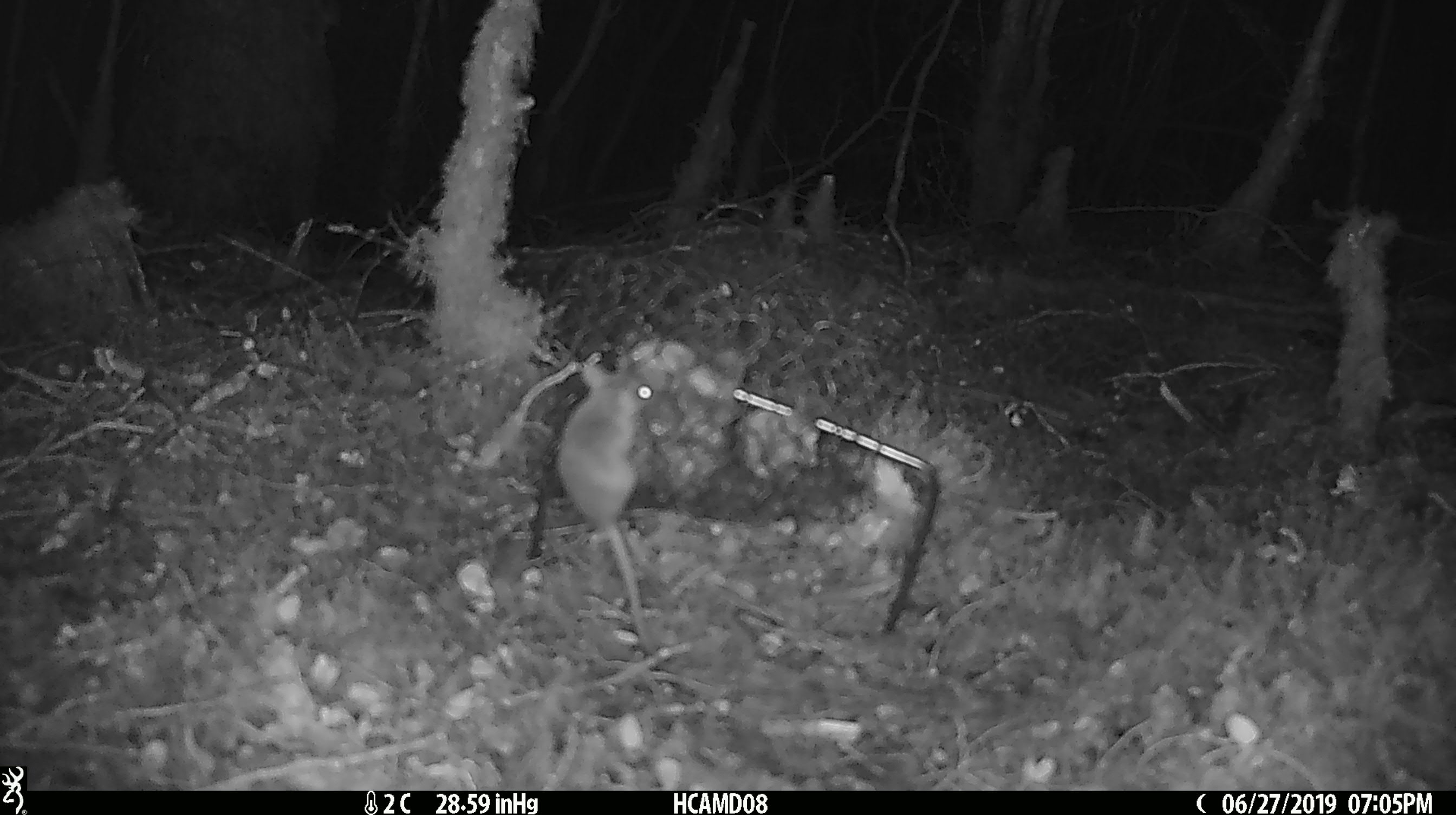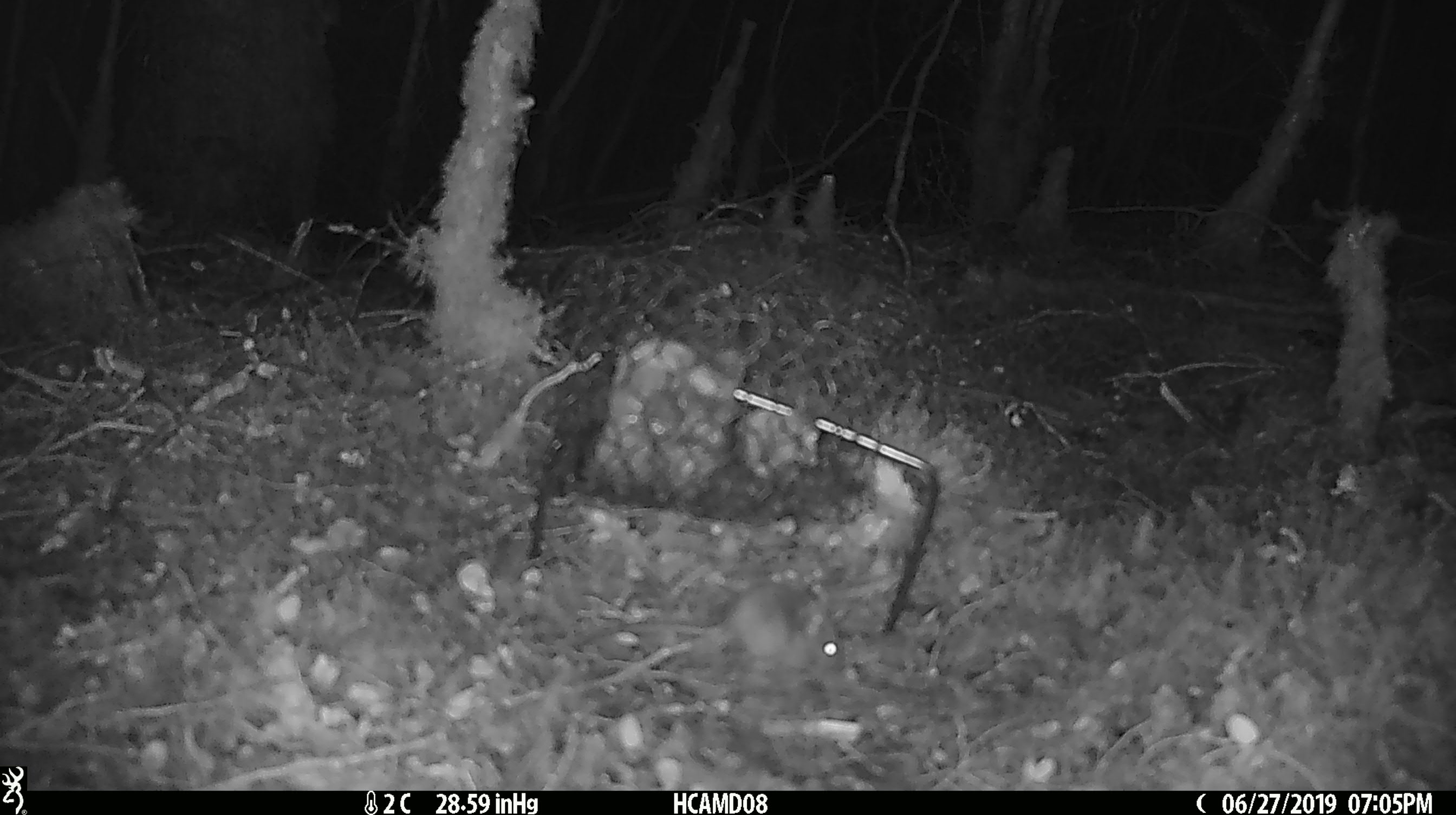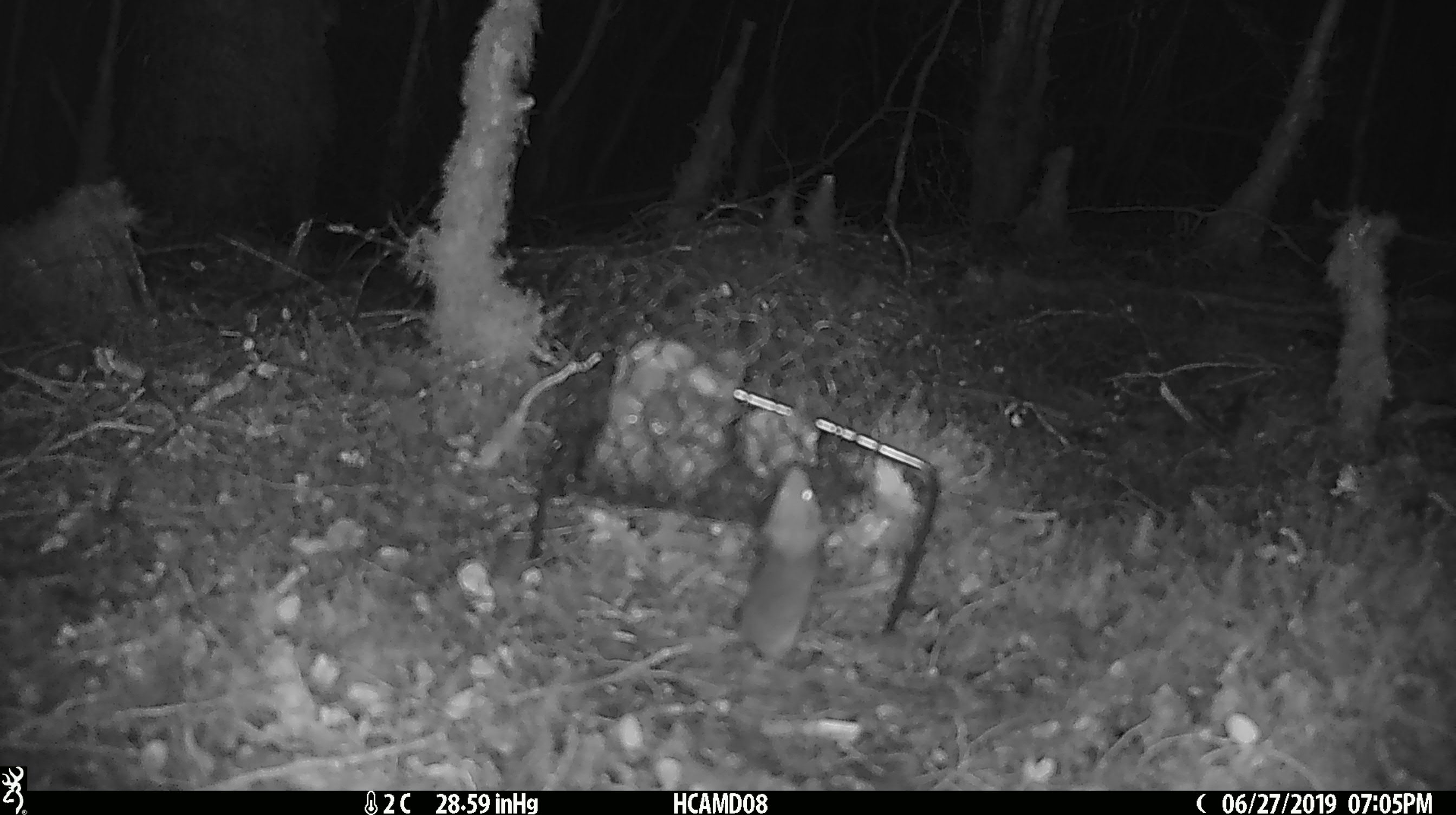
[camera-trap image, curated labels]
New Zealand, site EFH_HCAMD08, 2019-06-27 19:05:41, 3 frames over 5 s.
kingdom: Animalia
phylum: Chordata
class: Mammalia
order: Rodentia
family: Muridae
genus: Mus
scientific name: Mus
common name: mouse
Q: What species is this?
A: Mouse (Mus).